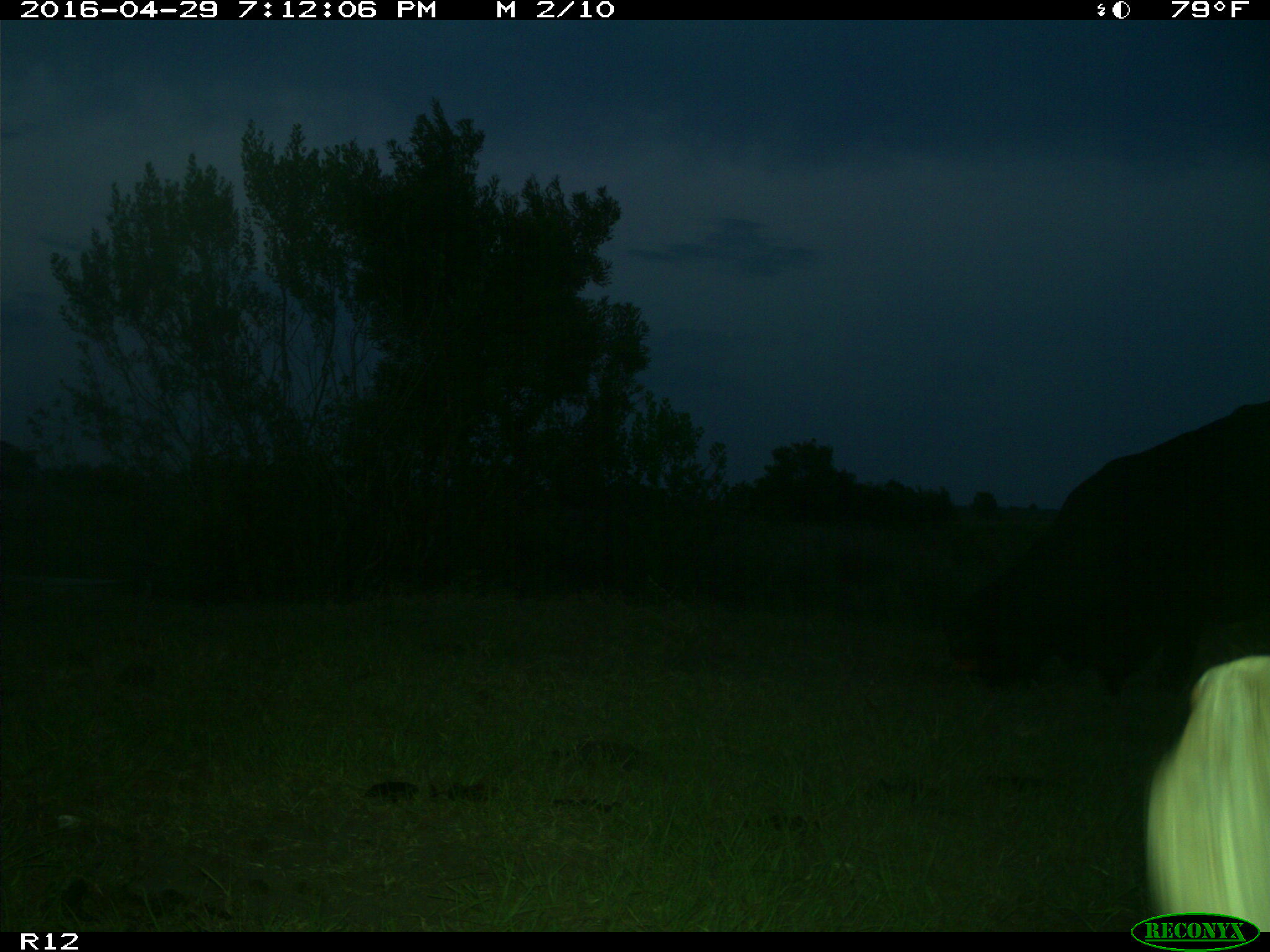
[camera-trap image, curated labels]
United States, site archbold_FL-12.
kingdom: Animalia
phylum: Chordata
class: Mammalia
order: Artiodactyla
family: Bovidae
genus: Bos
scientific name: Bos taurus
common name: domestic cow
Bos taurus (domestic cow).